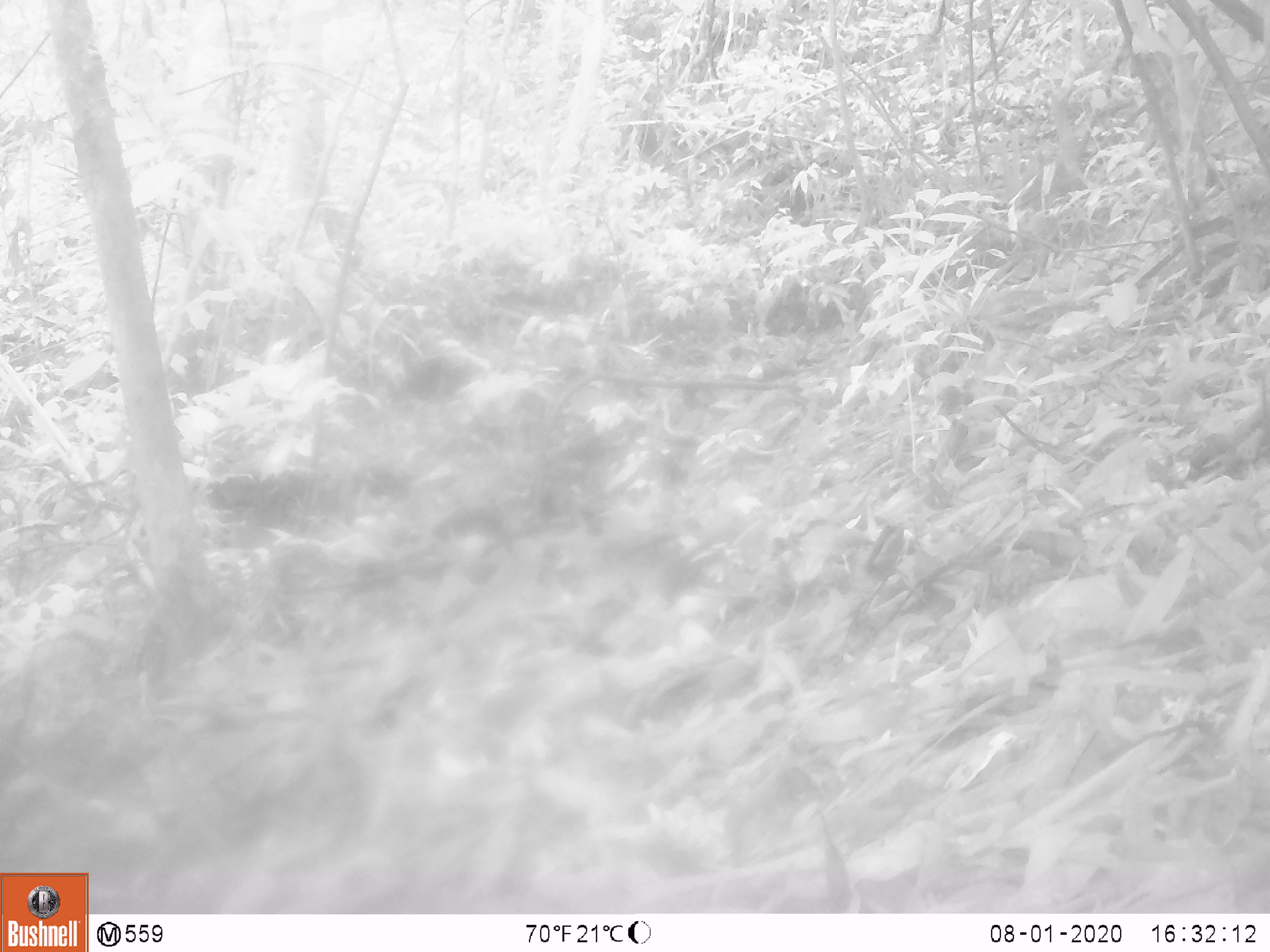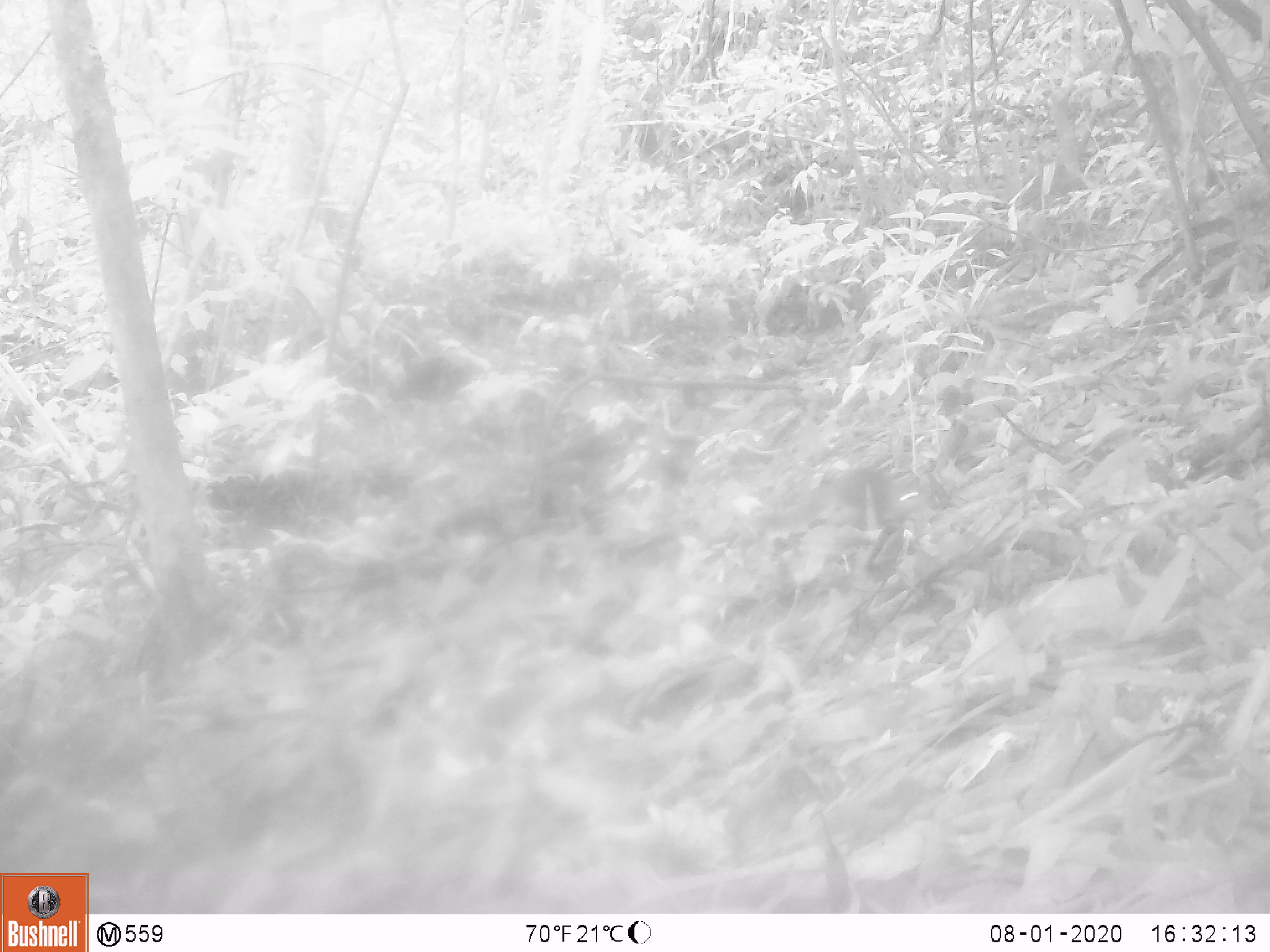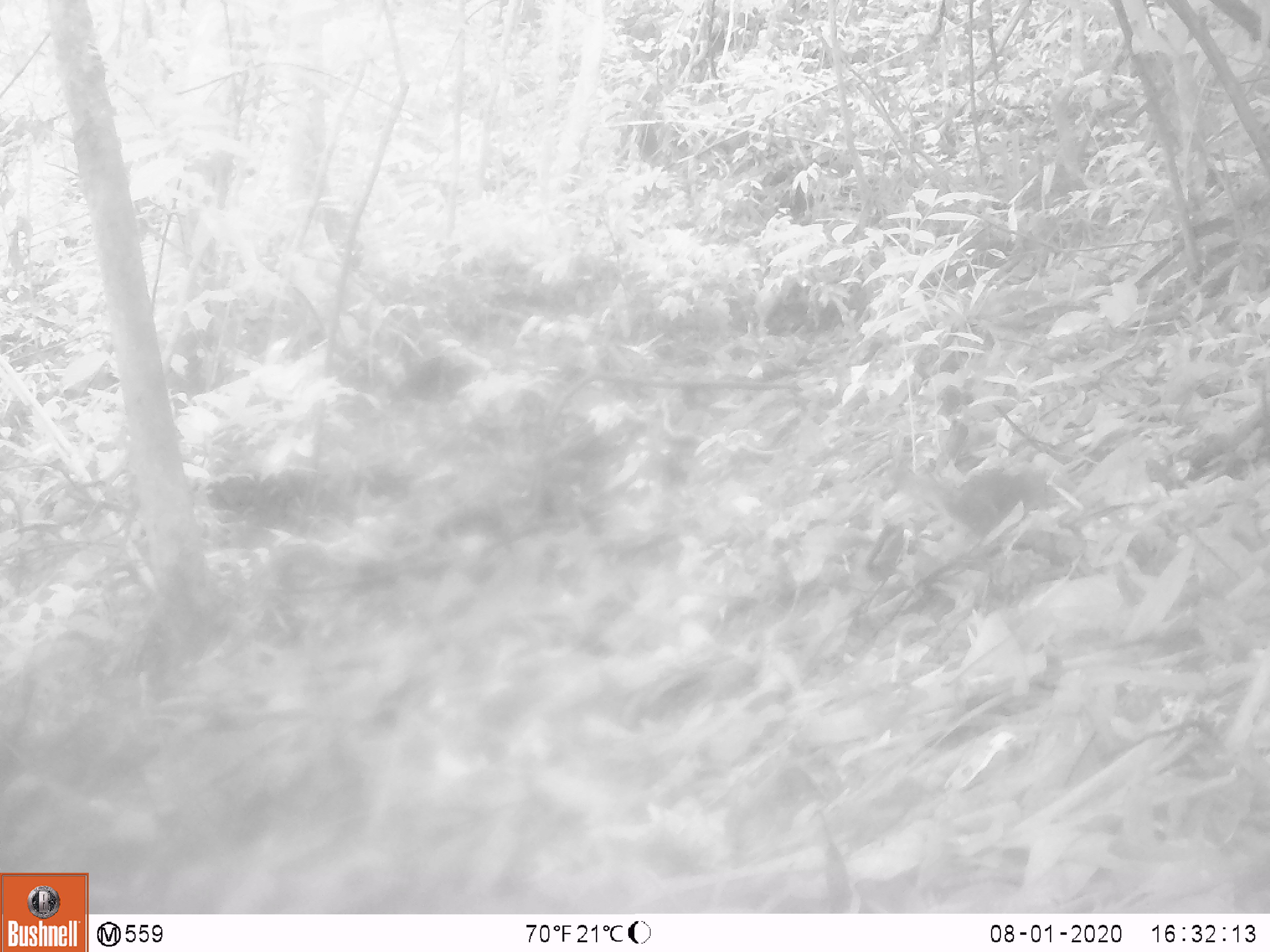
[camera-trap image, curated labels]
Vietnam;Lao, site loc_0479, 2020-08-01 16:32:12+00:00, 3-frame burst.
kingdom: Animalia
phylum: Chordata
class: Mammalia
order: Rodentia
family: Sciuridae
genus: Sciurus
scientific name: Sciurus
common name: squirrel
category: unidentified squirrel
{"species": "unidentified squirrel (squirrel) (Sciurus)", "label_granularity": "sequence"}